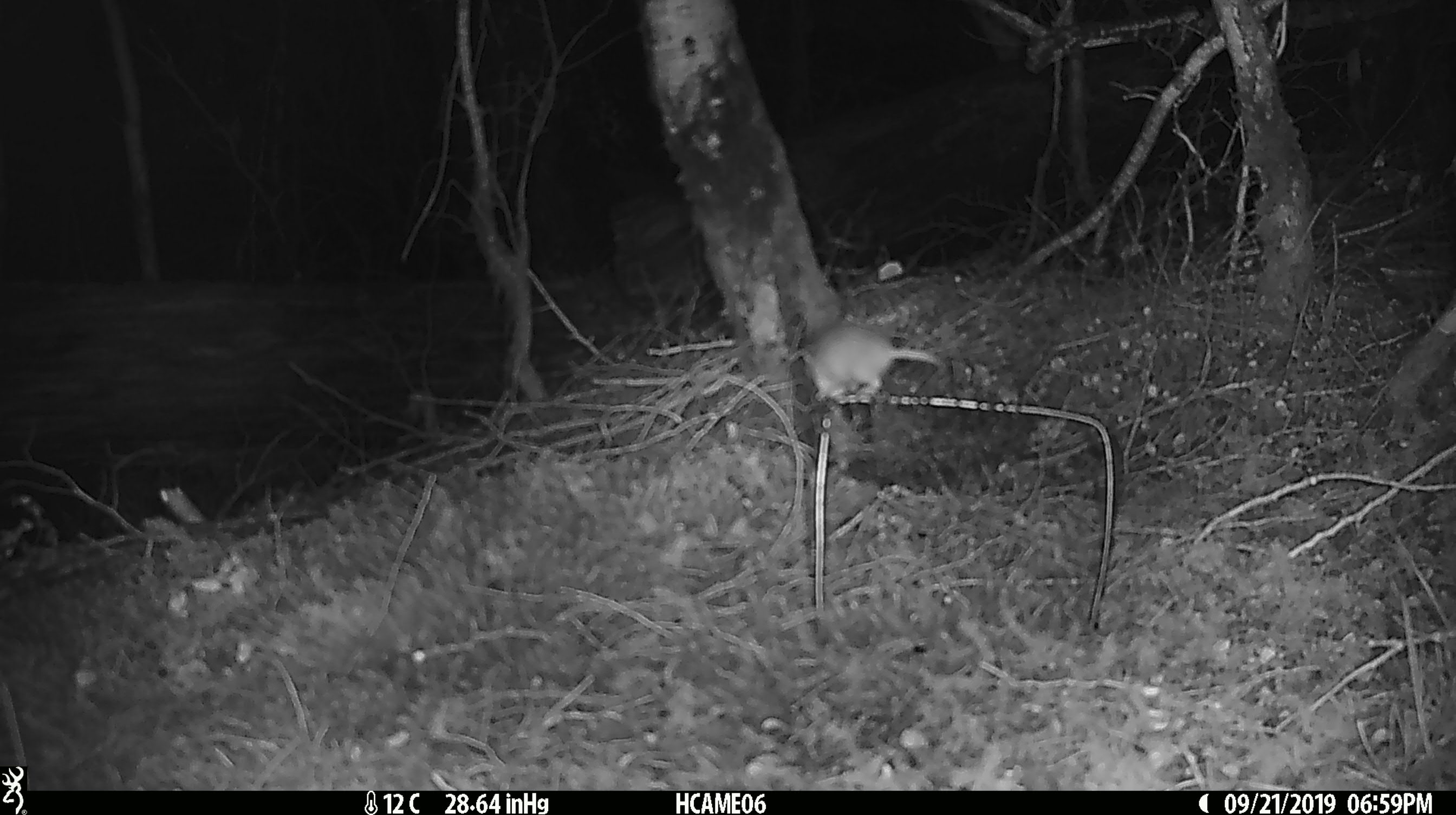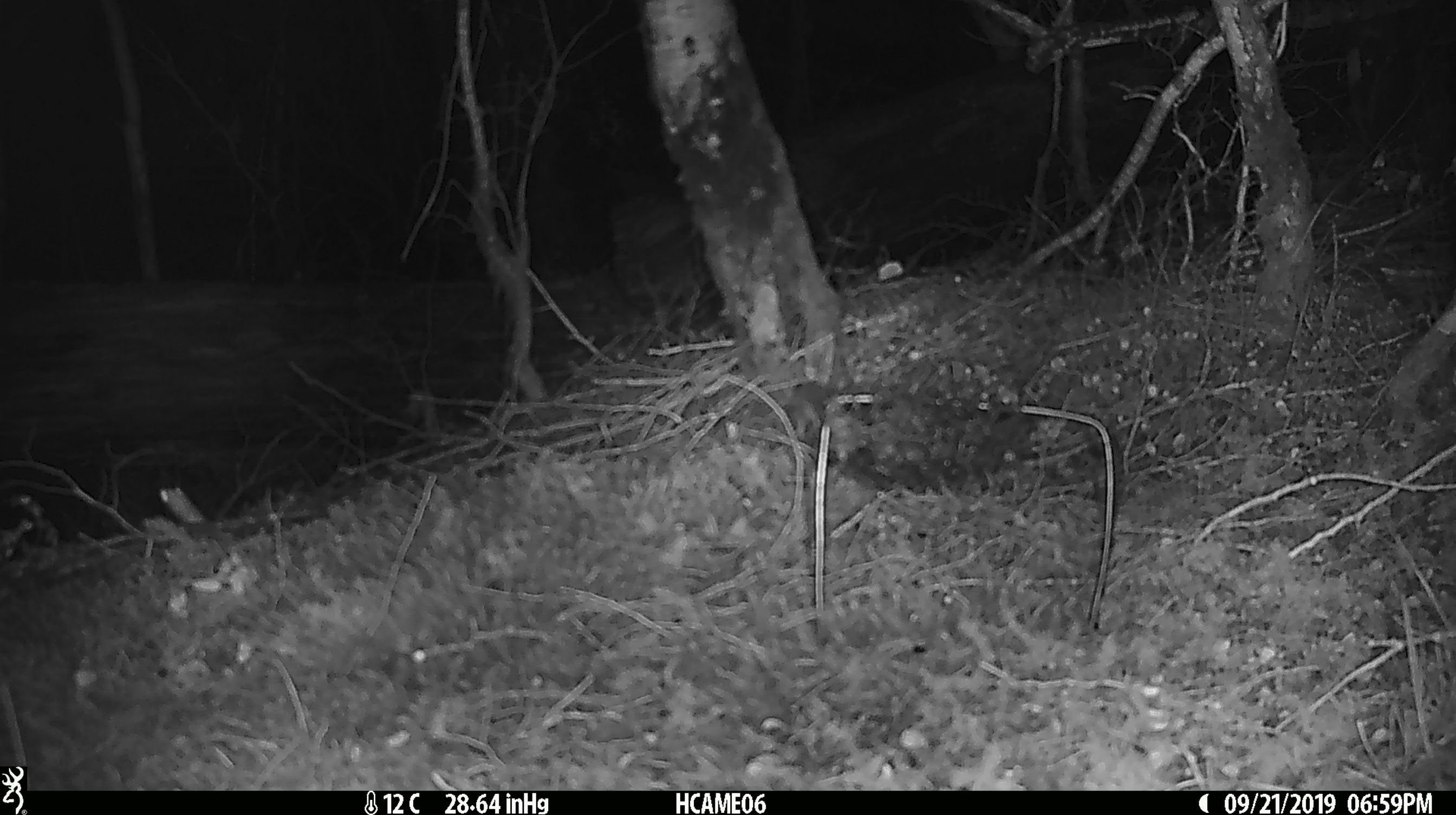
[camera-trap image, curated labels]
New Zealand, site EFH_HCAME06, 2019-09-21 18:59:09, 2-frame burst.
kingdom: Animalia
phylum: Chordata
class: Mammalia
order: Rodentia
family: Muridae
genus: Mus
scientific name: Mus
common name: mouse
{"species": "mouse (Mus)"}